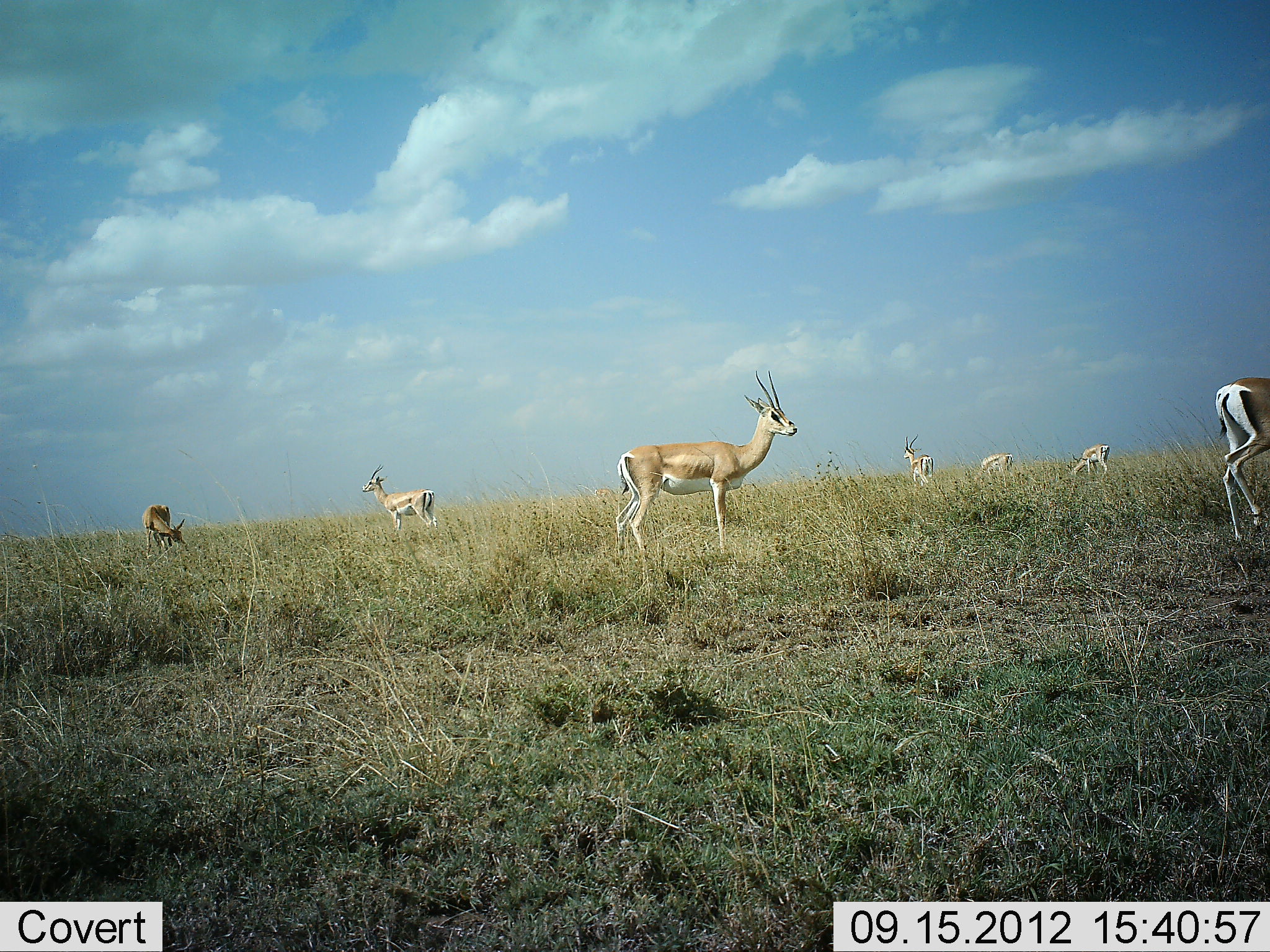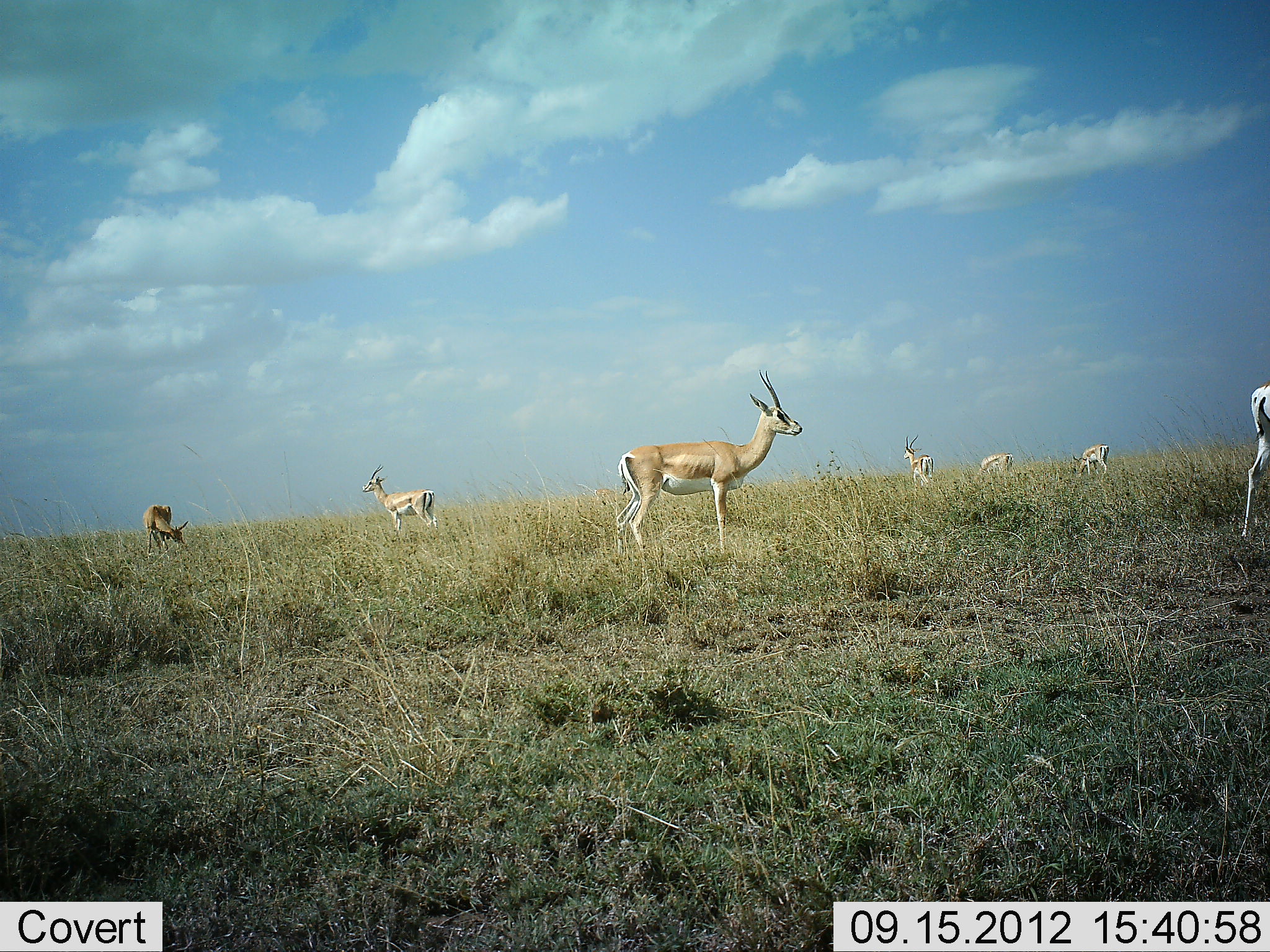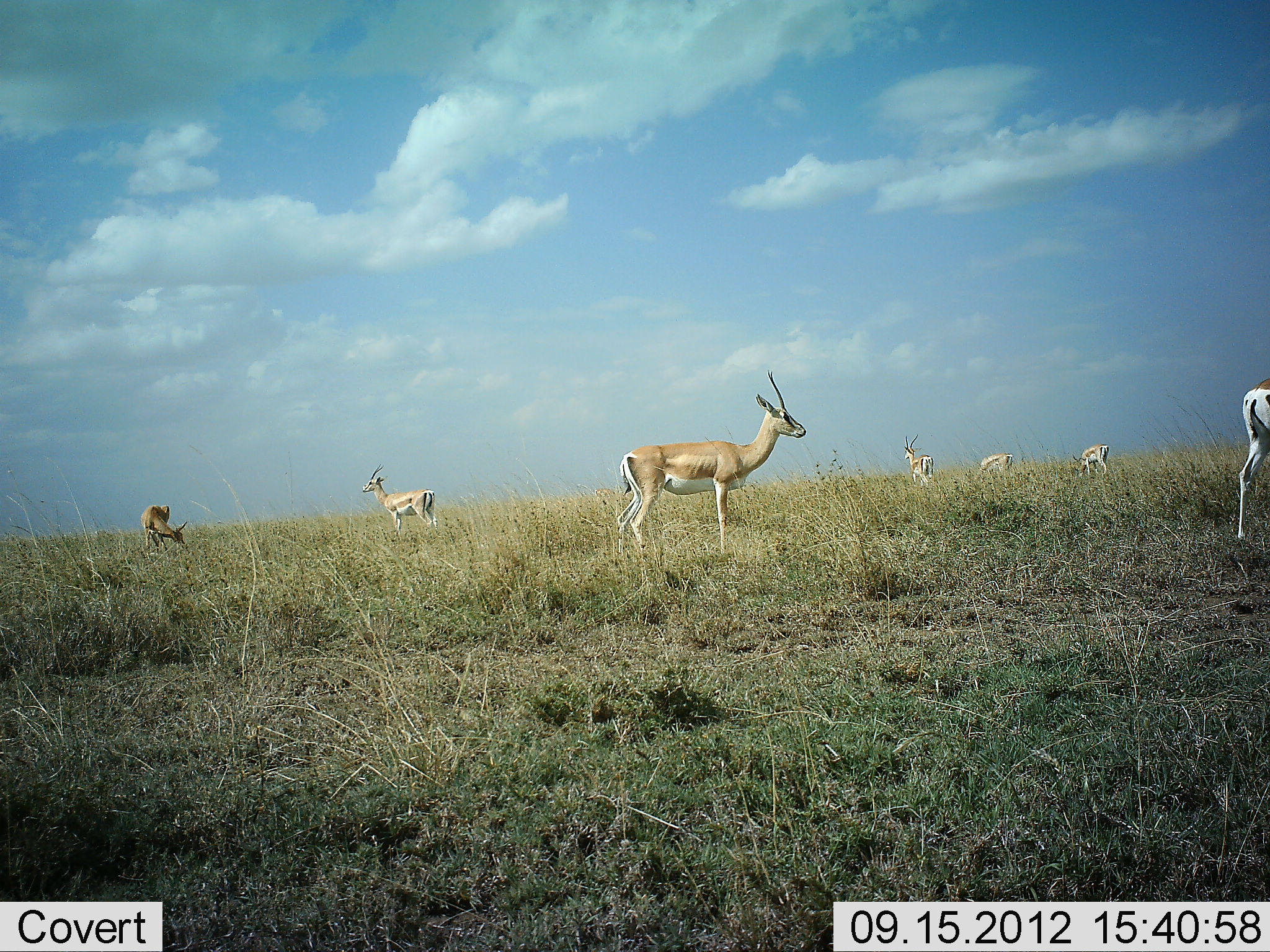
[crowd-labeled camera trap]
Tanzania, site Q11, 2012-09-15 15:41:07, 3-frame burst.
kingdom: Animalia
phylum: Chordata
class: Mammalia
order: Artiodactyla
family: Bovidae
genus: Nanger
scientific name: Nanger granti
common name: grant's gazelle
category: gazellegrants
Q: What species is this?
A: Gazellegrants (grant's gazelle) (Nanger granti).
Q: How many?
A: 7.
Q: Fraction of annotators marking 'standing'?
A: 100%.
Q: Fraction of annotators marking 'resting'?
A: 0%.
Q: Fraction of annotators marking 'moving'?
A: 0%.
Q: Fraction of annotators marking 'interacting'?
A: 0%.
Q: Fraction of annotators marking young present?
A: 0%.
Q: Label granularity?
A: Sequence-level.